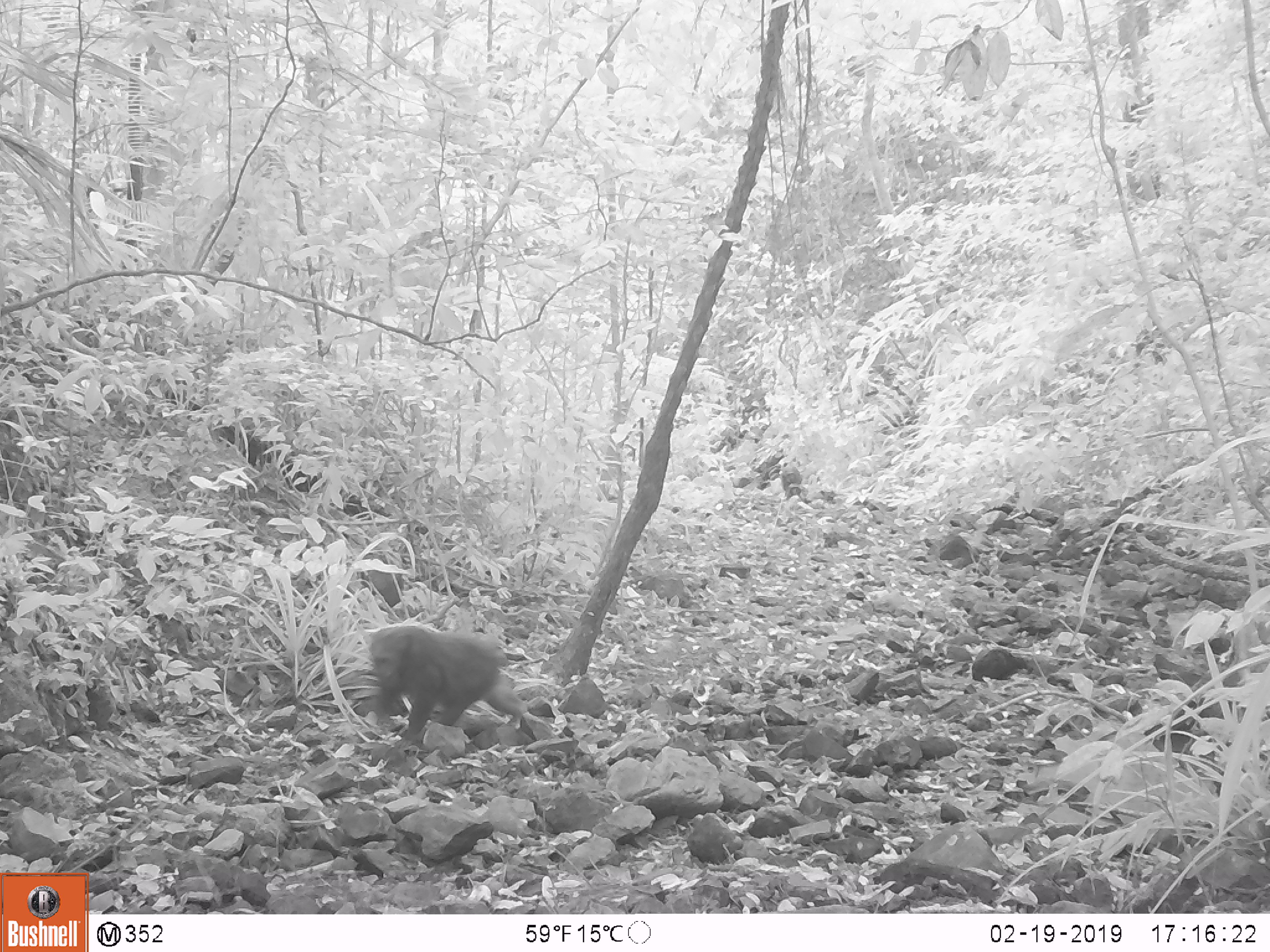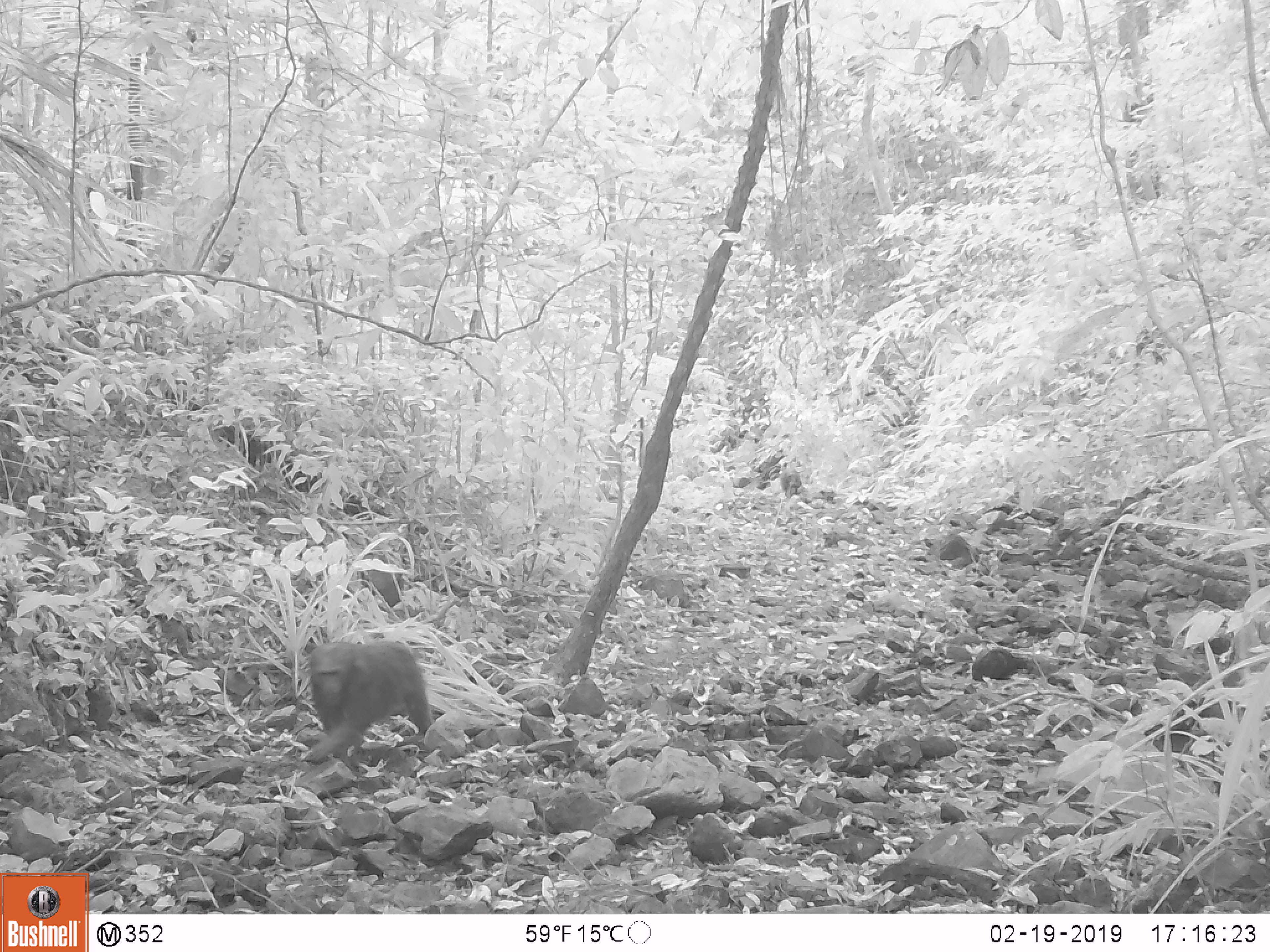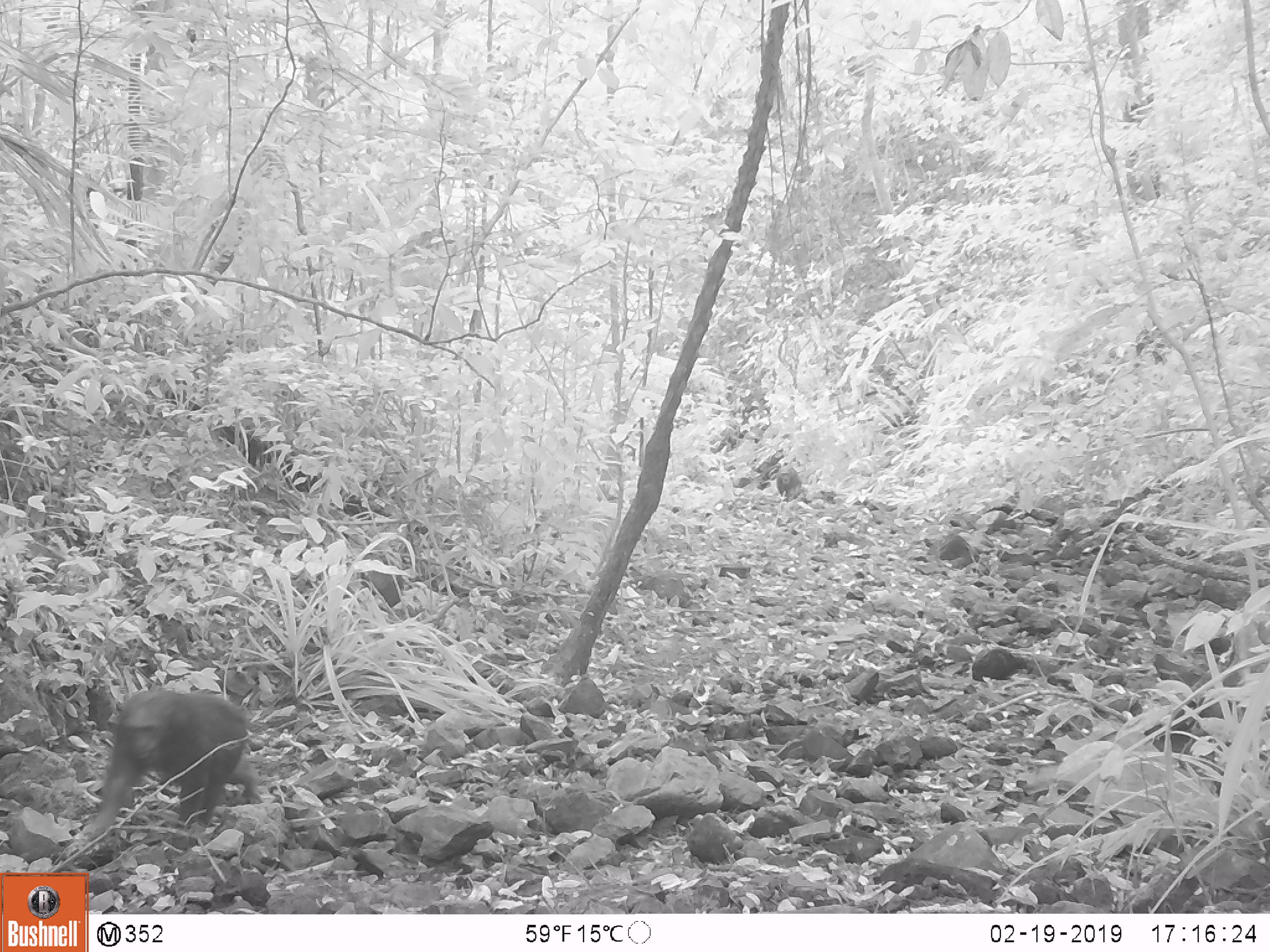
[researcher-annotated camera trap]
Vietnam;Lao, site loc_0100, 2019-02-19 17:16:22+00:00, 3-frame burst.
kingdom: Animalia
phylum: Chordata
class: Mammalia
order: Primates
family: Cercopithecidae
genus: Macaca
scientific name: Macaca arctoides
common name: stump-tailed macaque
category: stump tailed macaque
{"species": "stump tailed macaque (stump-tailed macaque) (Macaca arctoides)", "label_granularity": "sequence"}